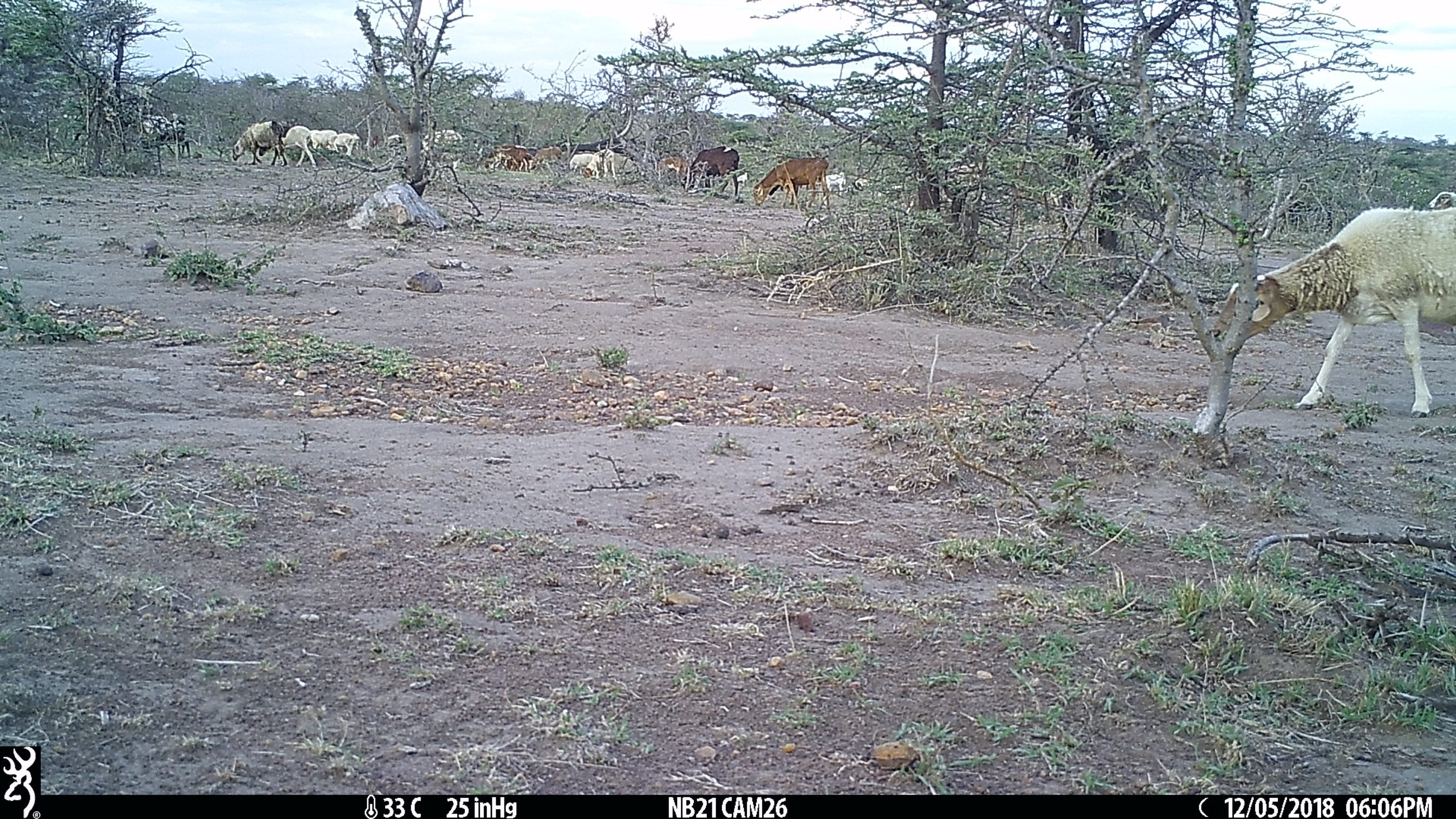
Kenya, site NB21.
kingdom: Animalia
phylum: Chordata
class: Mammalia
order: Artiodactyla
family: Bovidae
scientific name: Bovidae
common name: sheep or goat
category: shoat